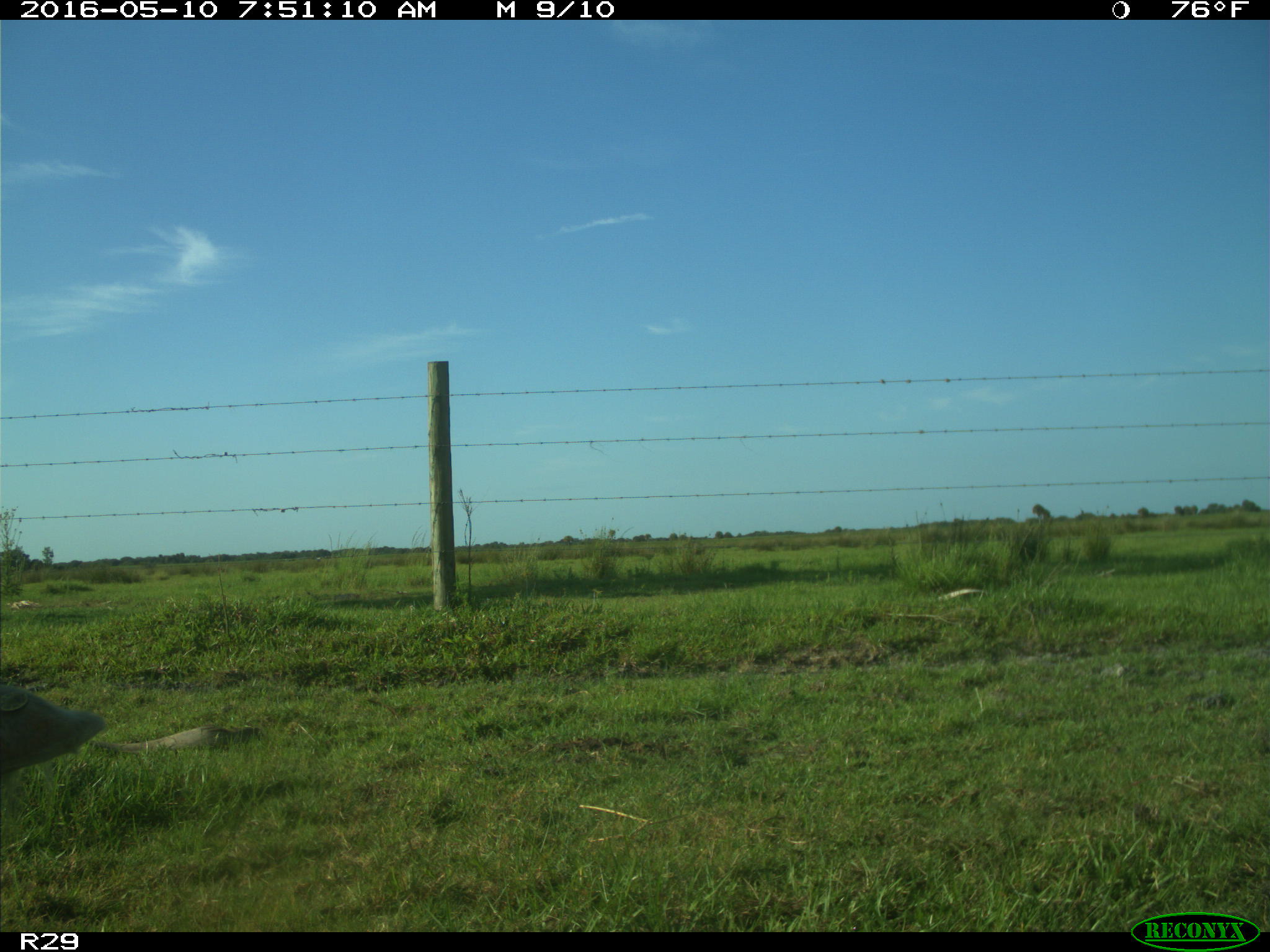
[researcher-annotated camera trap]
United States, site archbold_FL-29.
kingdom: Animalia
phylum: Chordata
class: Mammalia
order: Artiodactyla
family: Bovidae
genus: Bos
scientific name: Bos taurus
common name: domestic cow